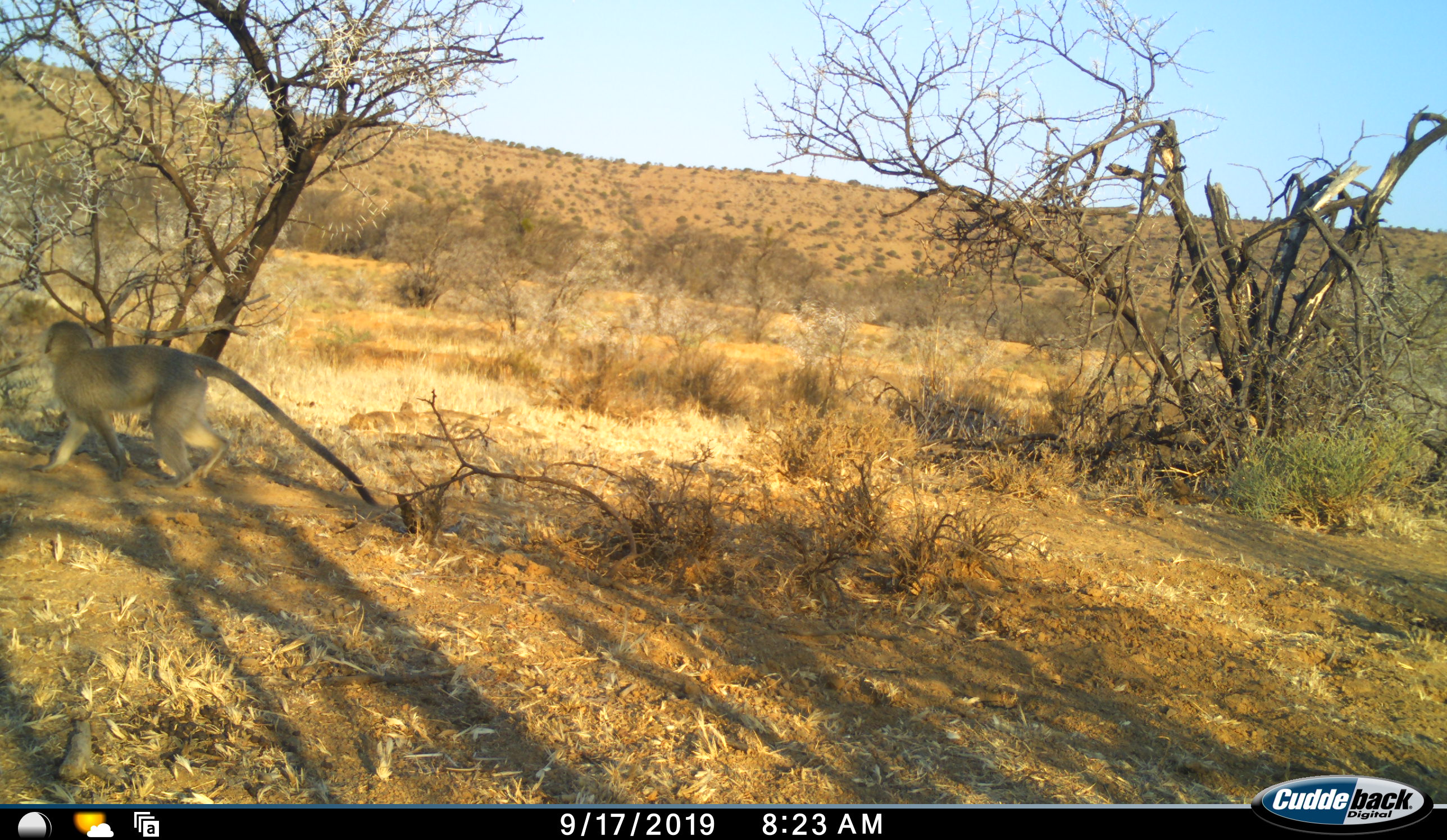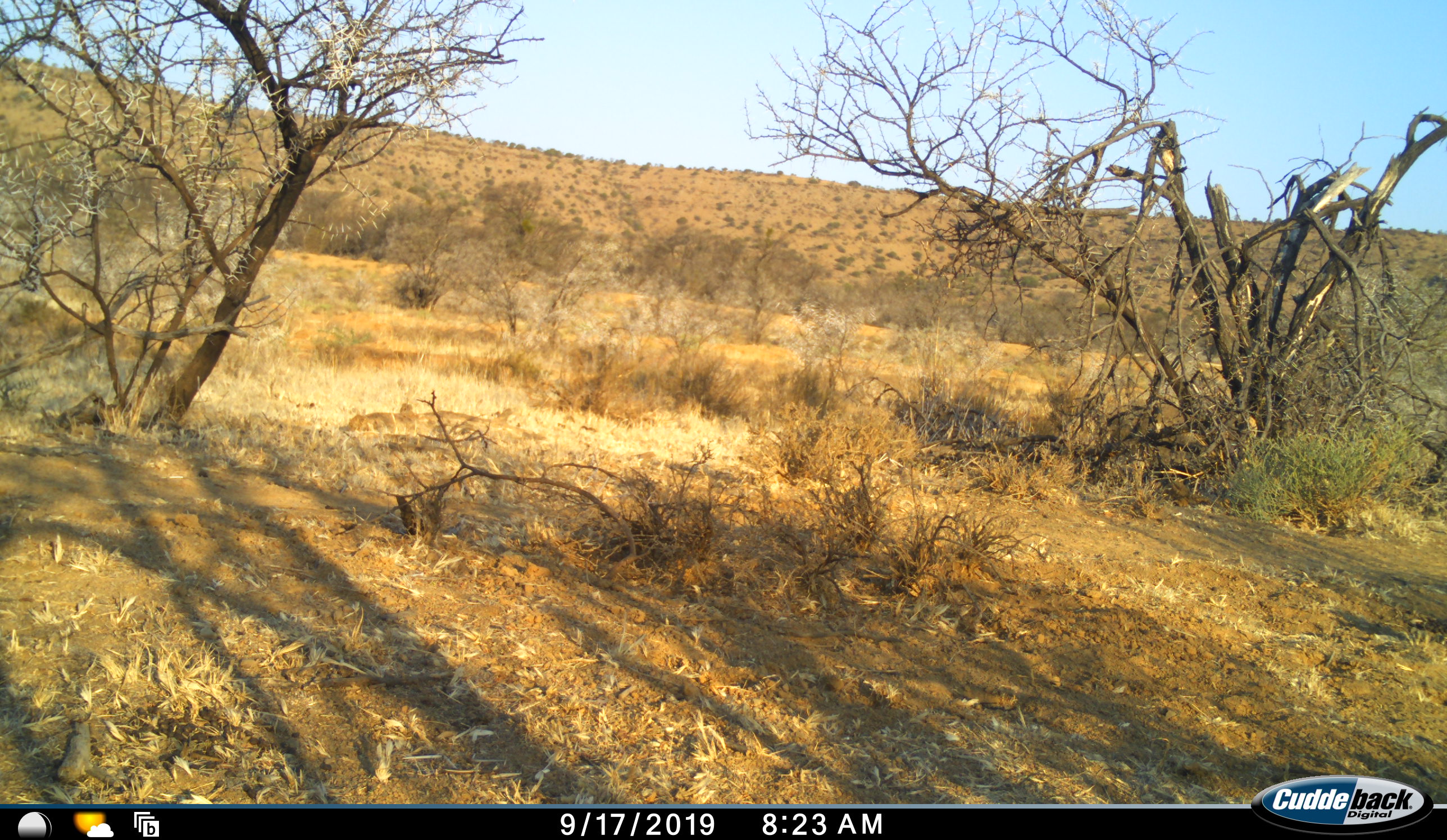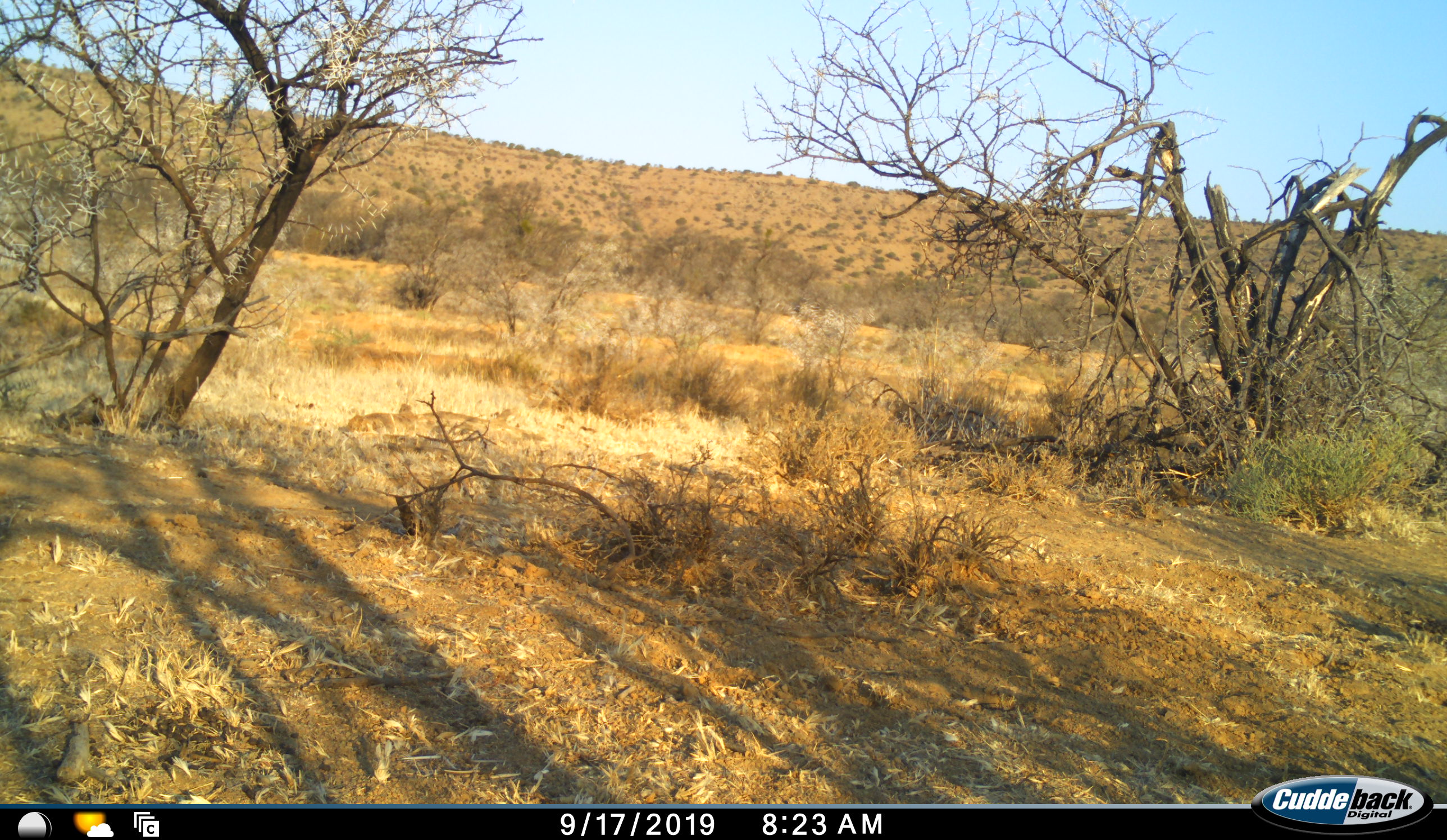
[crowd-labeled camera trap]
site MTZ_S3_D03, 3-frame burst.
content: unidentified animal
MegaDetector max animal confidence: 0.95